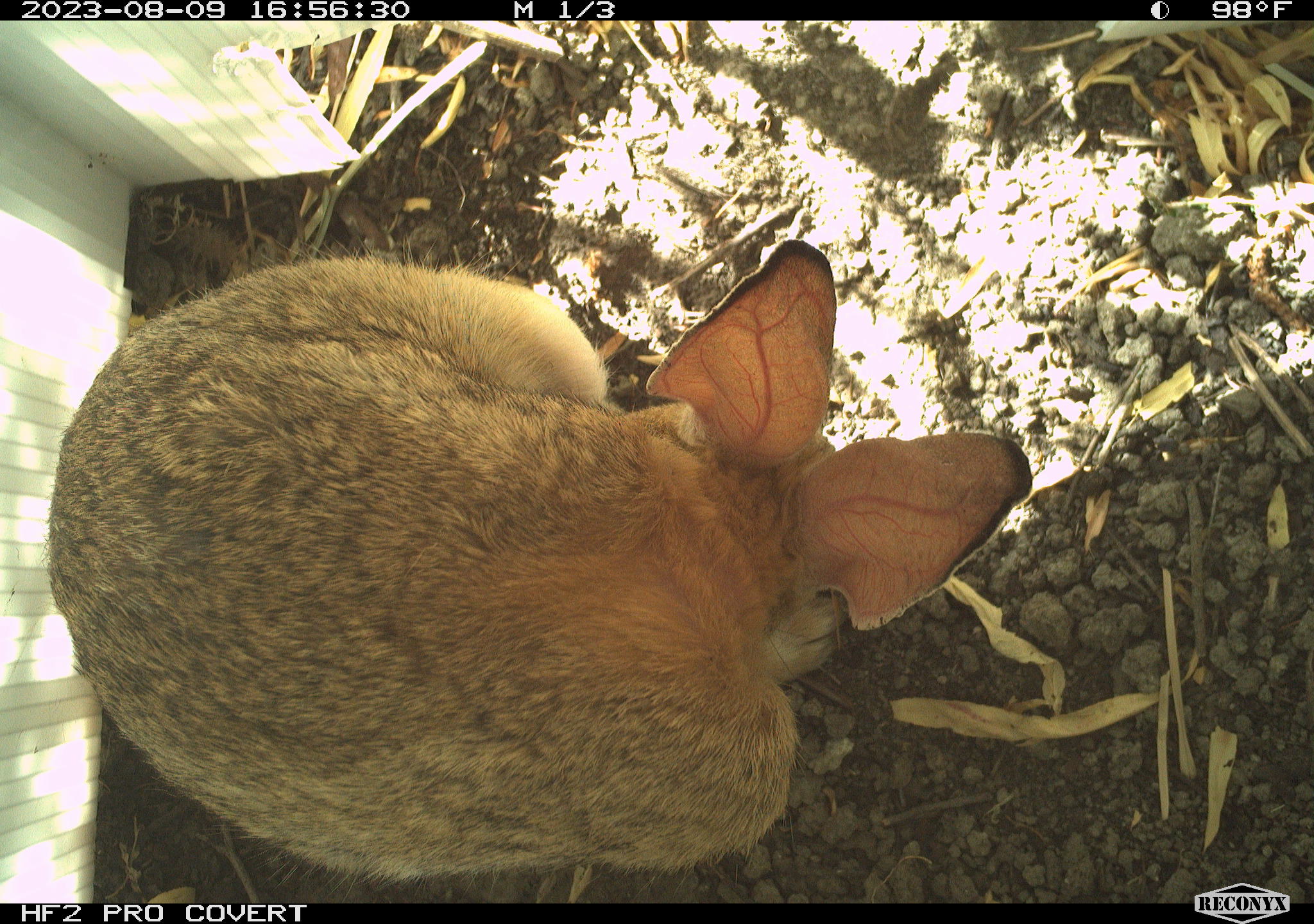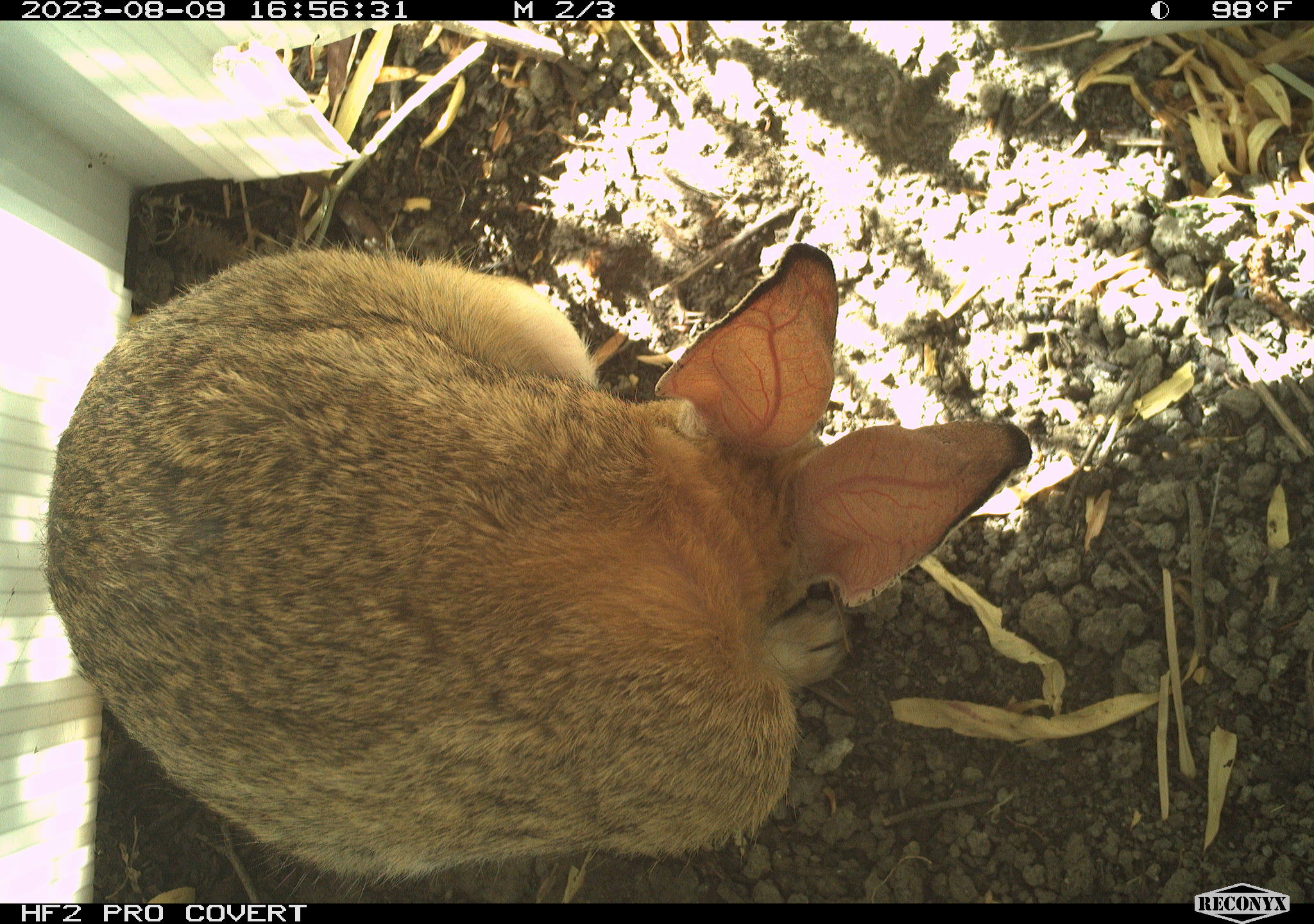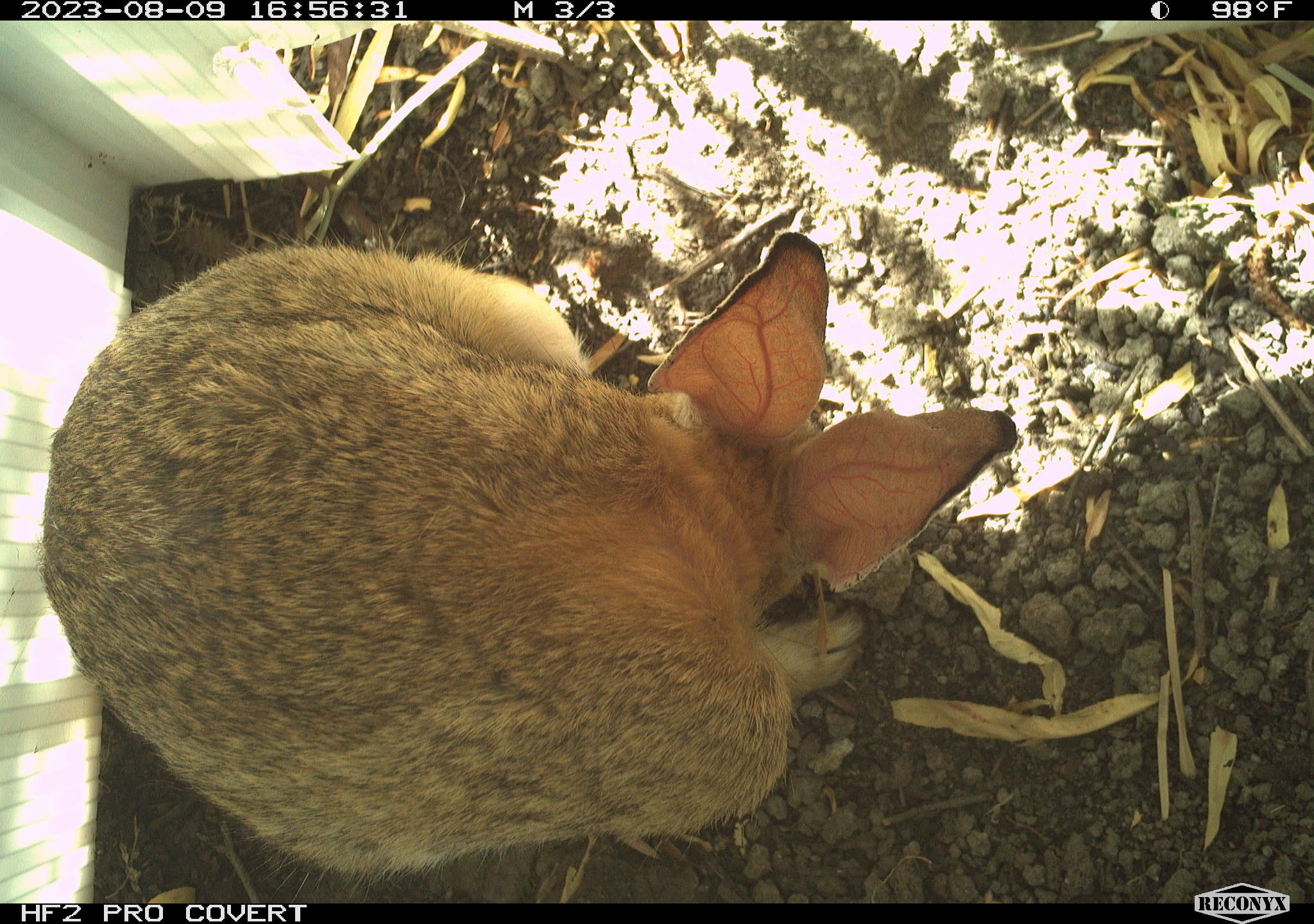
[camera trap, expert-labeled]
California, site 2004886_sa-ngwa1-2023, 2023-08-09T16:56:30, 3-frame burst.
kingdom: Animalia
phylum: Chordata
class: Mammalia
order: Lagomorpha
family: Leporidae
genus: Sylvilagus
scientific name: Sylvilagus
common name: cottontail rabbits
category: sylvilagus species